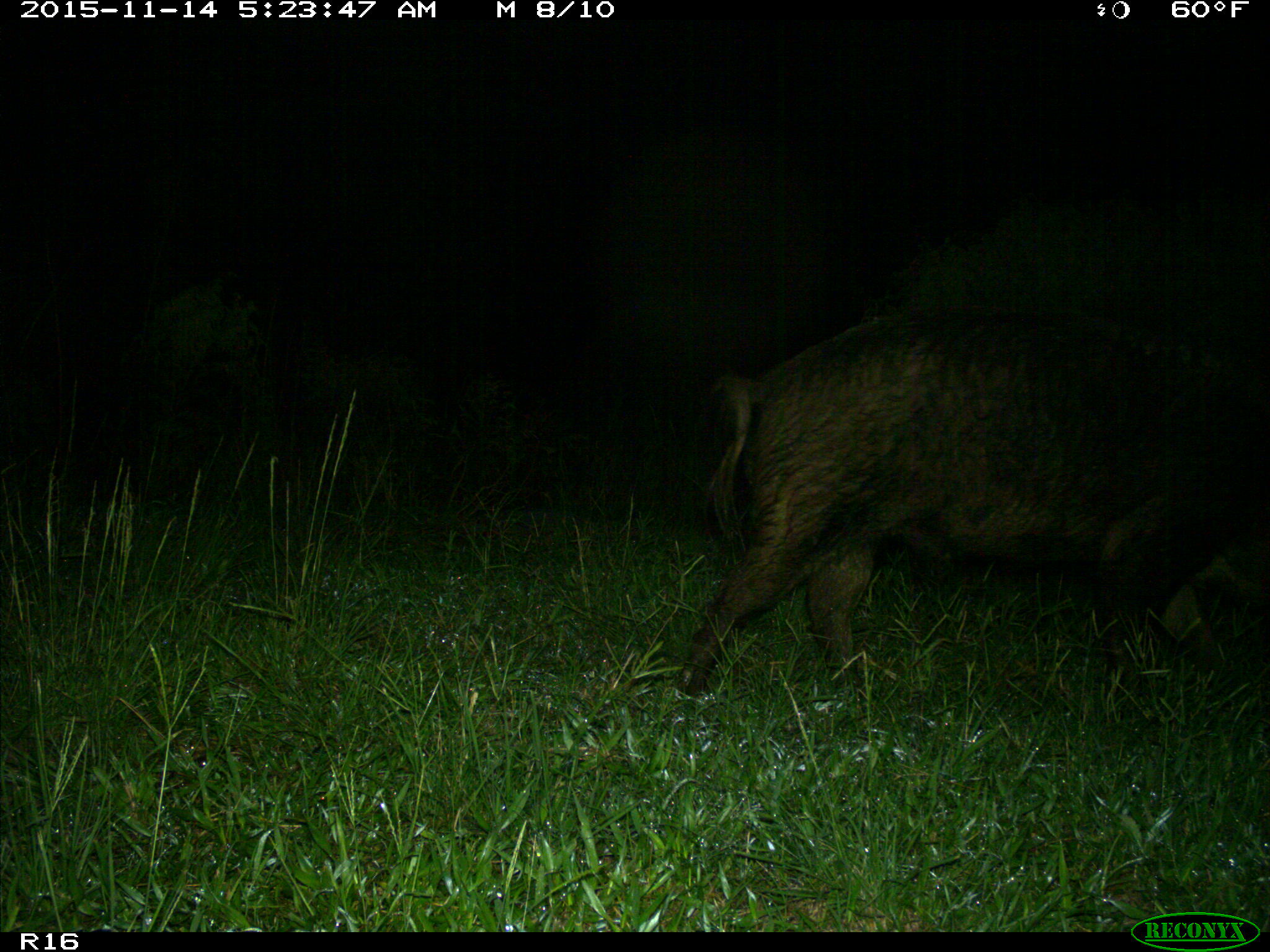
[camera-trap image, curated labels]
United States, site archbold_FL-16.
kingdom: Animalia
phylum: Chordata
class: Mammalia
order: Artiodactyla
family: Suidae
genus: Sus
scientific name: Sus scrofa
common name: wild boar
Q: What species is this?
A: Sus scrofa (wild boar).